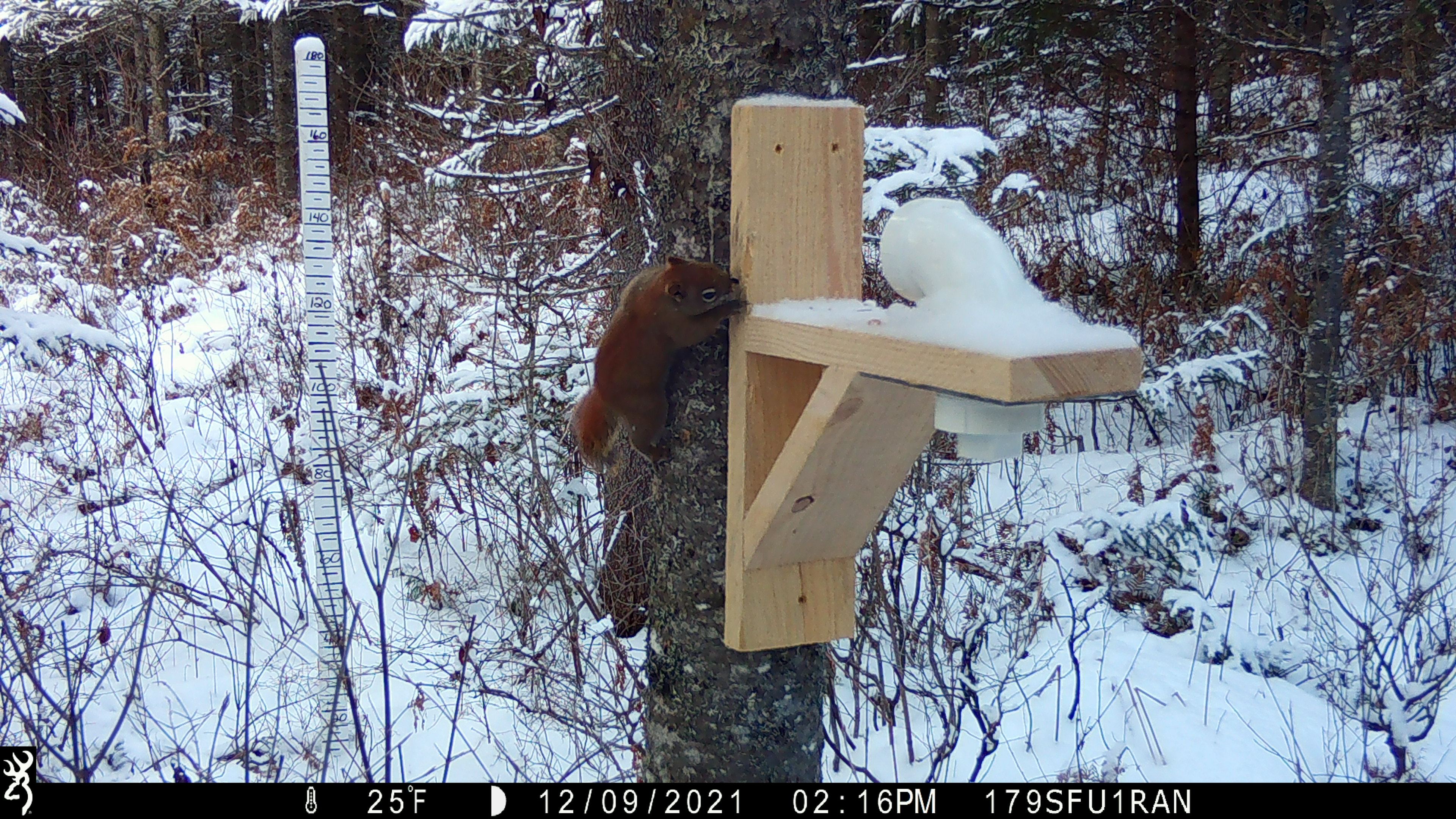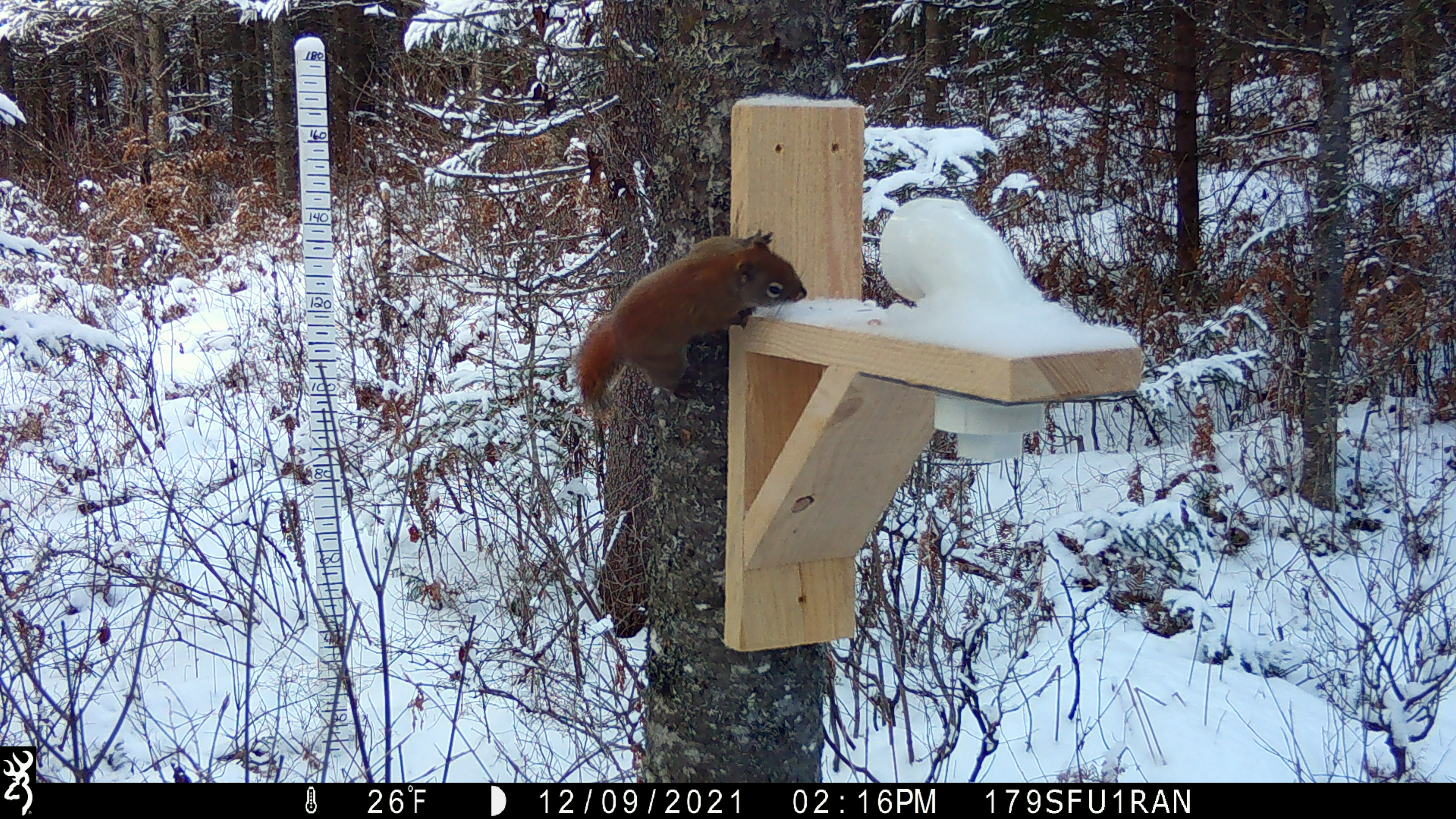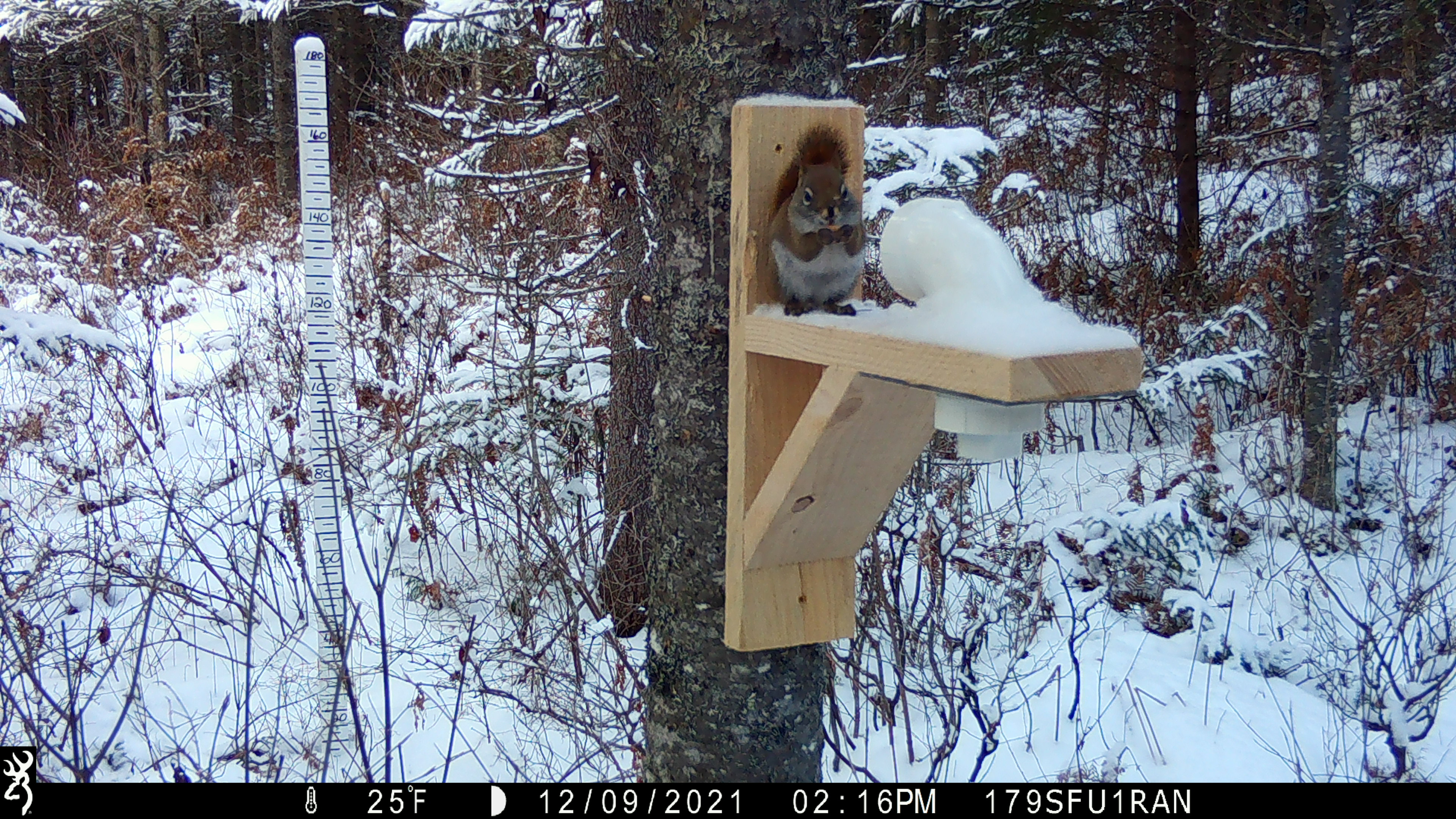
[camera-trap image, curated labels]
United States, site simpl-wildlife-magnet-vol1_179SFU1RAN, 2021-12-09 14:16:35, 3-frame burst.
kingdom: Animalia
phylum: Chordata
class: Mammalia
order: Rodentia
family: Sciuridae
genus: Tamiasciurus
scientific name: Tamiasciurus hudsonicus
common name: red squirrel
Red squirrel (Tamiasciurus hudsonicus).